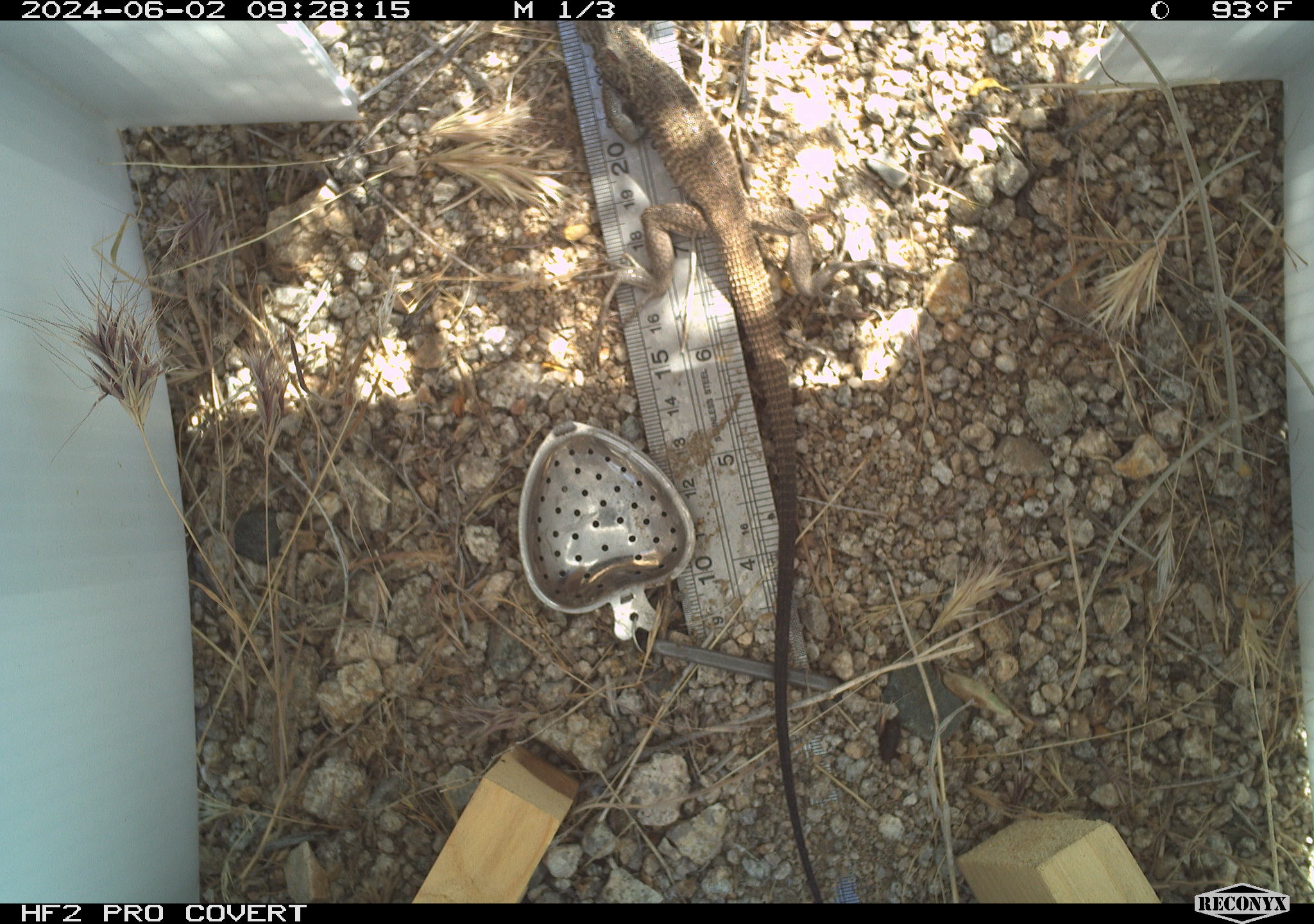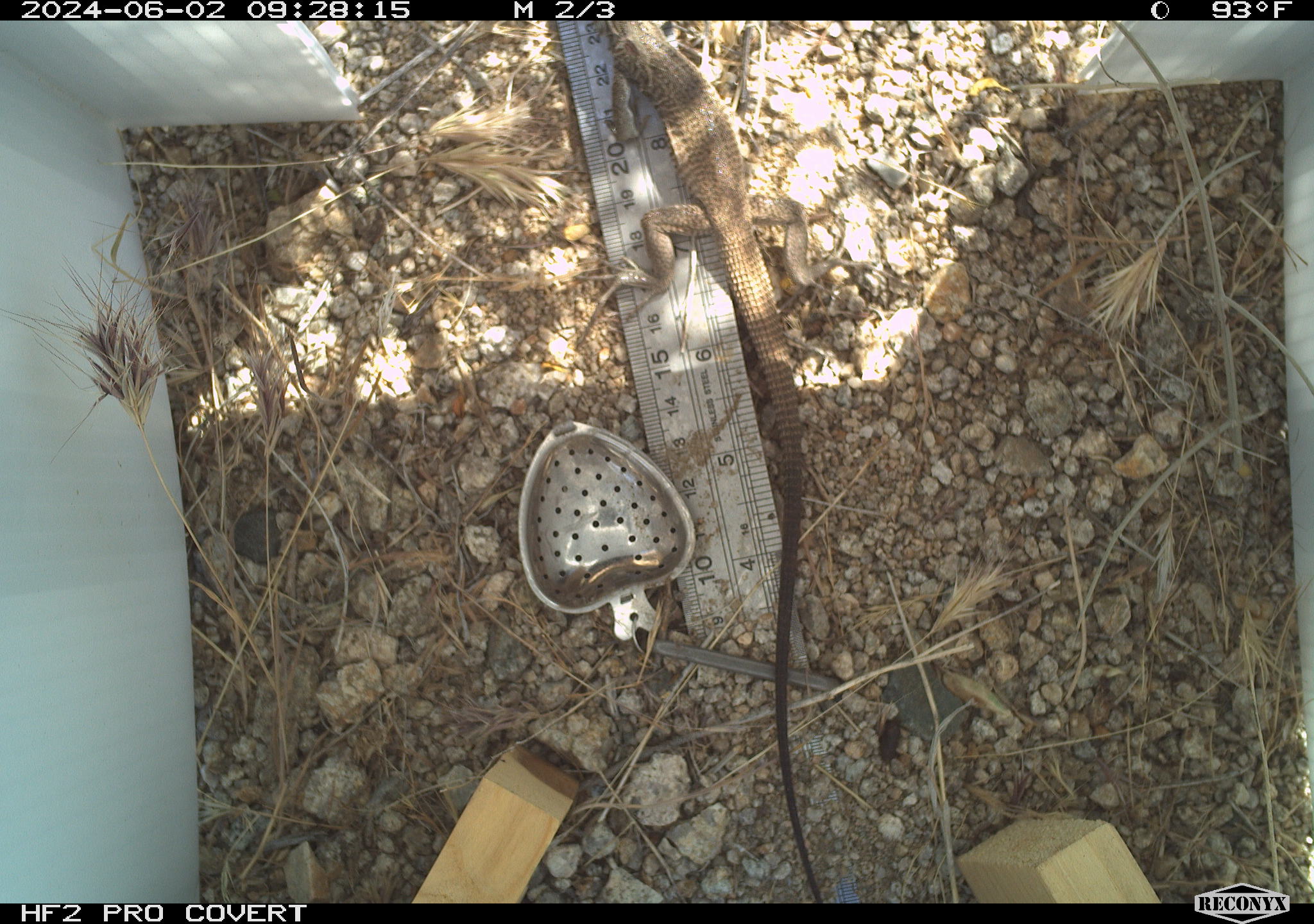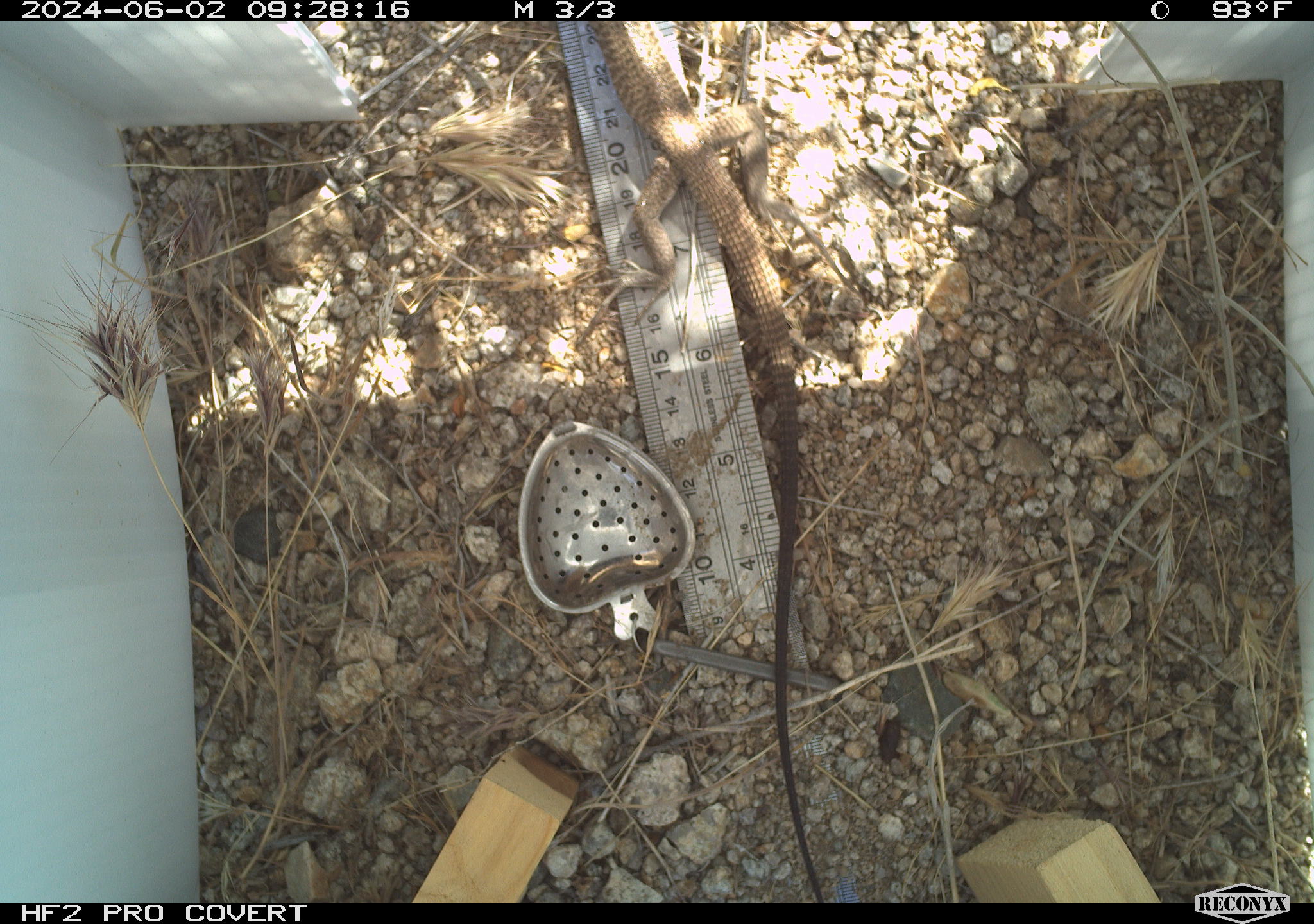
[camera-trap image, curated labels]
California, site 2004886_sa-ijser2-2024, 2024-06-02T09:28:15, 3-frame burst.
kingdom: Animalia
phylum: Chordata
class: Mammalia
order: Rodentia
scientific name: Rodentia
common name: woodrat or rat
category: woodrat or rat species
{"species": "woodrat or rat species (woodrat or rat) (Rodentia)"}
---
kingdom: Animalia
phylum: Chordata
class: Reptilia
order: Squamata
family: Teiidae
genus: Aspidoscelis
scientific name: Aspidoscelis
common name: whiptail lizards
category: aspidoscelis species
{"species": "aspidoscelis species (whiptail lizards) (Aspidoscelis)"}